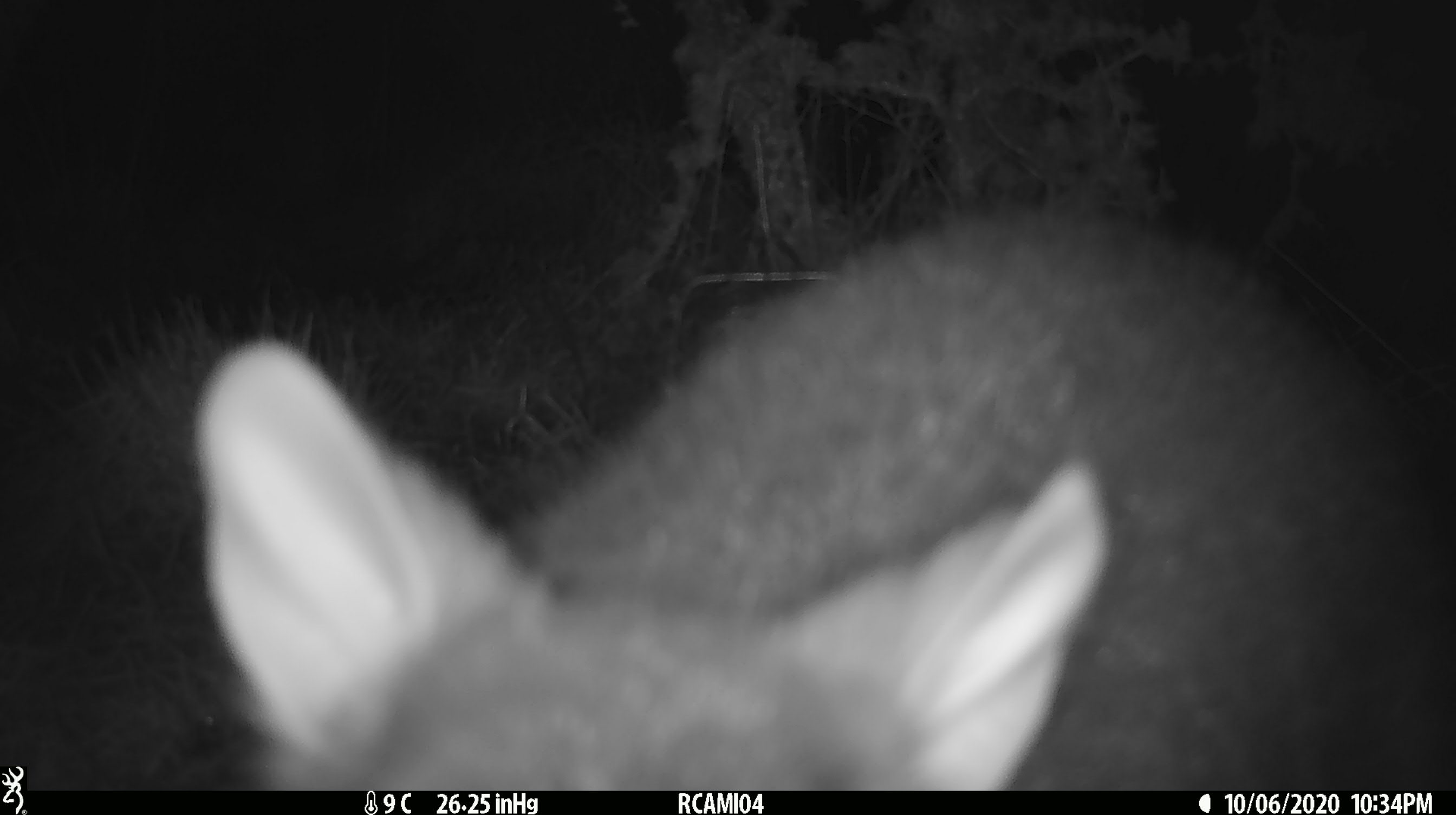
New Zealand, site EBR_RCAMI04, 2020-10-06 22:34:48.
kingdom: Animalia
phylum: Chordata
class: Mammalia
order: Diprotodontia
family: Phalangeridae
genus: Trichosurus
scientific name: Trichosurus vulpecula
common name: common brushtail possum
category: possum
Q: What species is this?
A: Possum (common brushtail possum) (Trichosurus vulpecula).